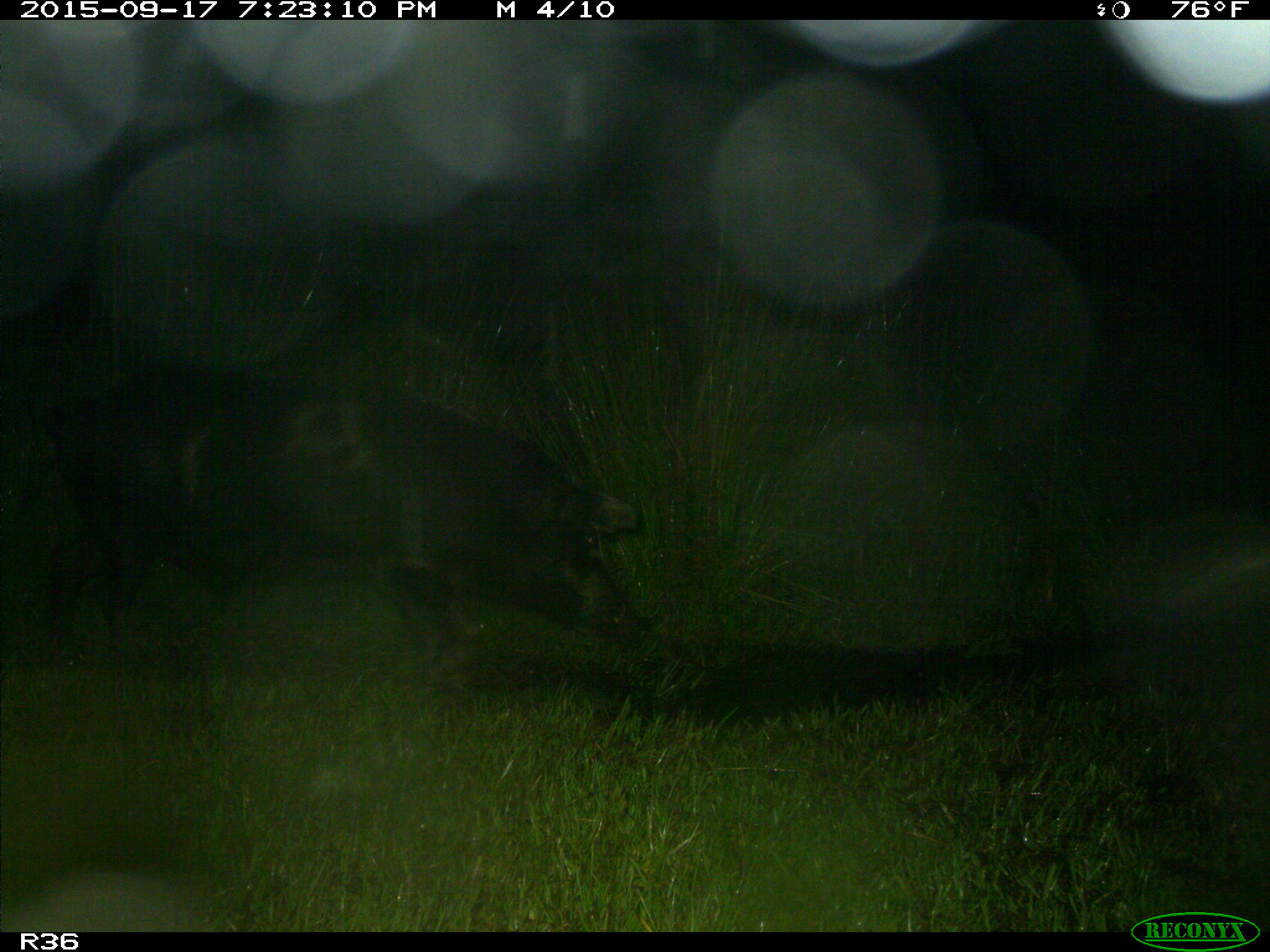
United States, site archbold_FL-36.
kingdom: Animalia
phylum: Chordata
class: Mammalia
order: Artiodactyla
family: Suidae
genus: Sus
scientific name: Sus scrofa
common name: wild boar